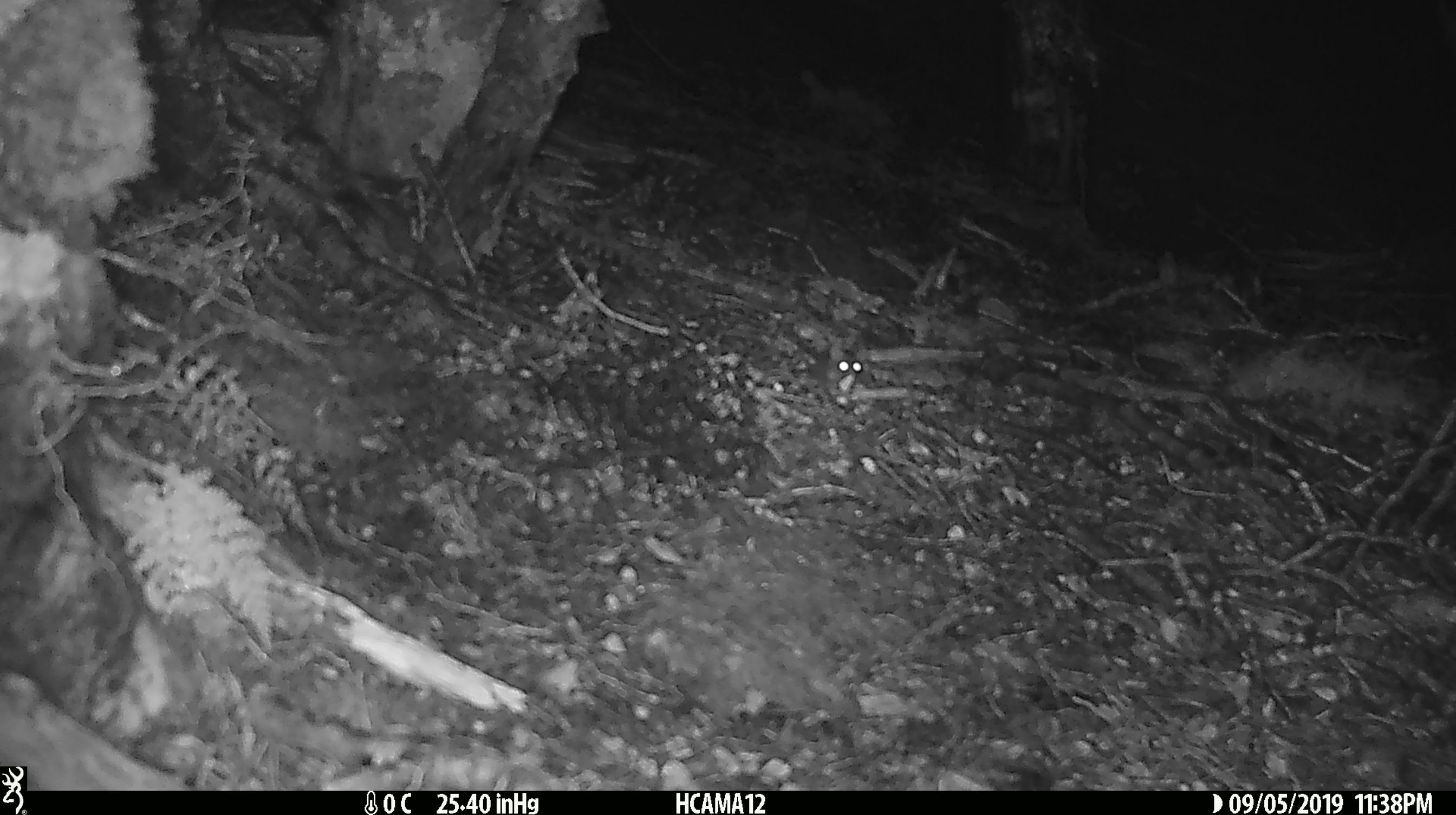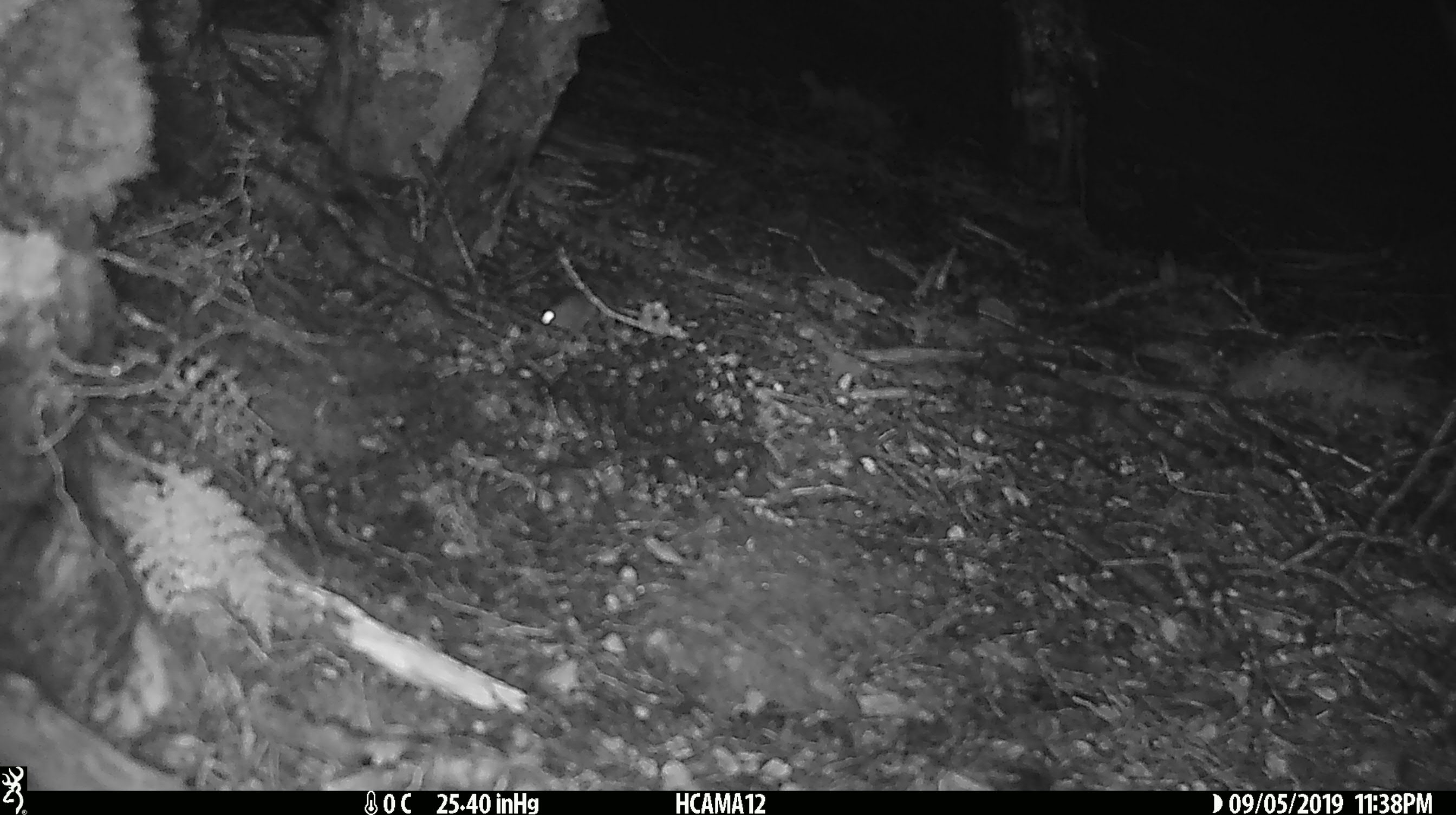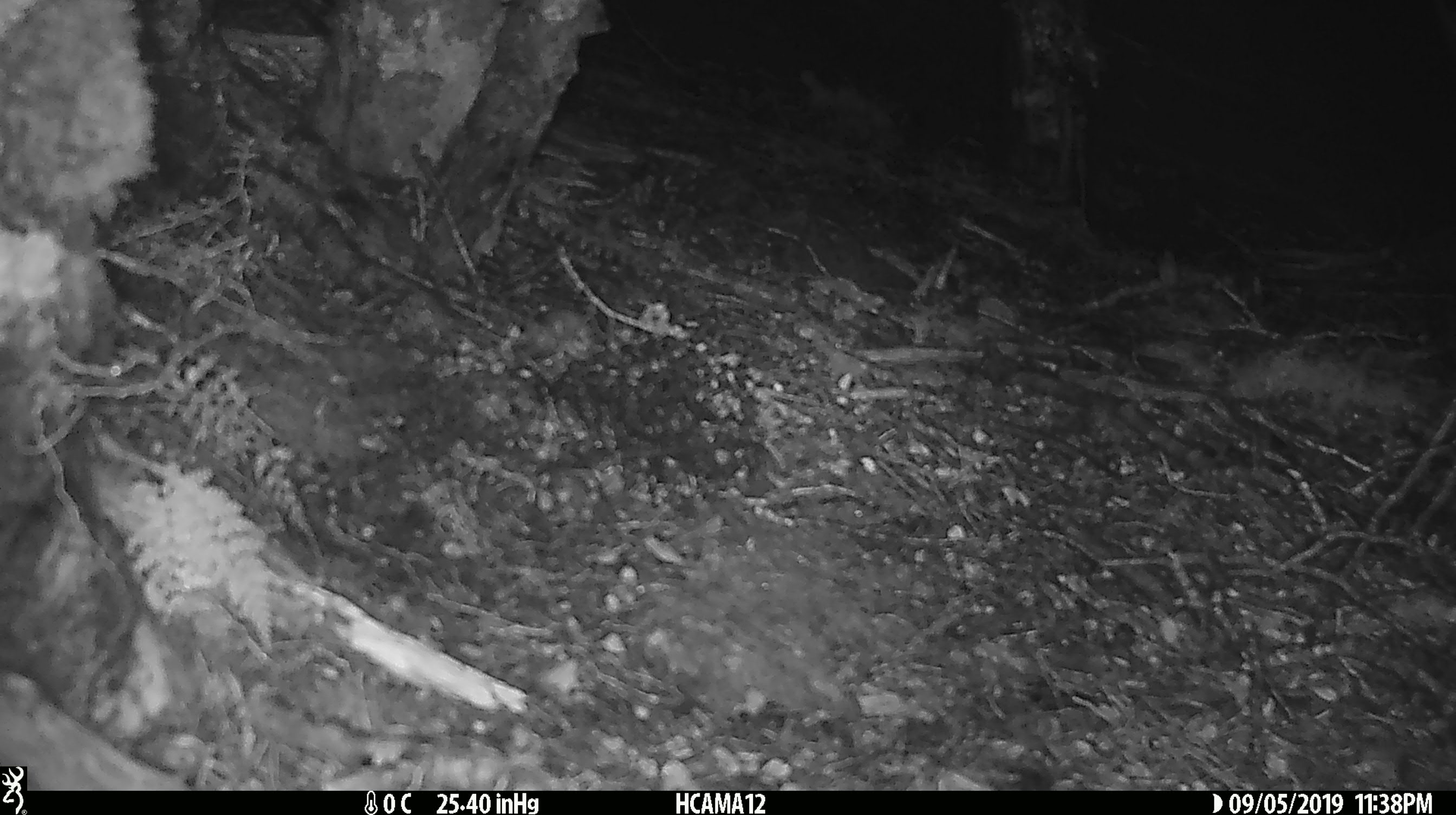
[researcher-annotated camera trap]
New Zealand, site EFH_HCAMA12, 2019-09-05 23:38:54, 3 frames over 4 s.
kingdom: Animalia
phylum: Chordata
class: Mammalia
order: Rodentia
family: Muridae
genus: Mus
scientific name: Mus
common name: mouse